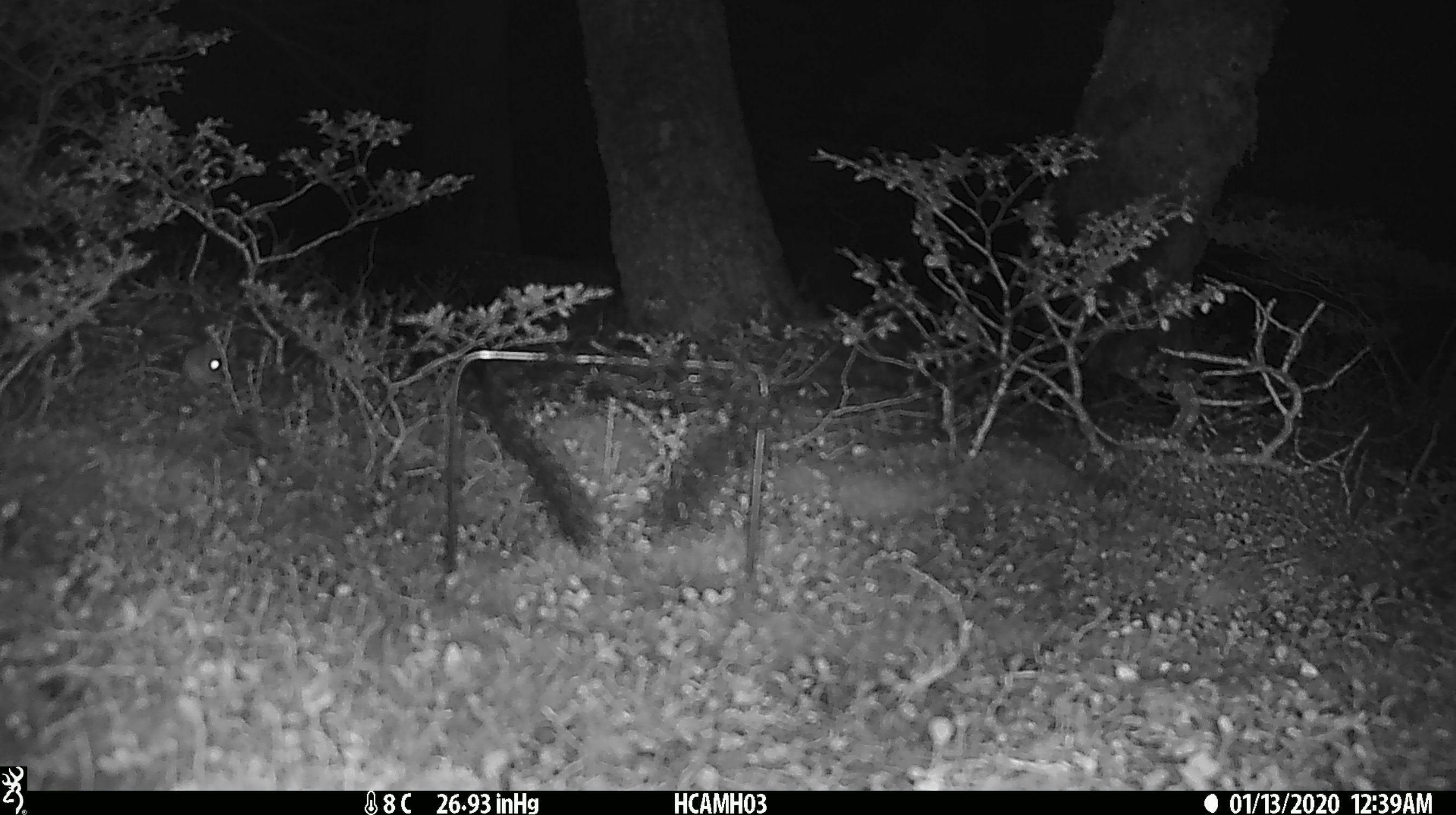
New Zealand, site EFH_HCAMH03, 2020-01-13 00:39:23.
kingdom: Animalia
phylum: Chordata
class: Mammalia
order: Rodentia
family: Muridae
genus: Mus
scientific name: Mus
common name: mouse